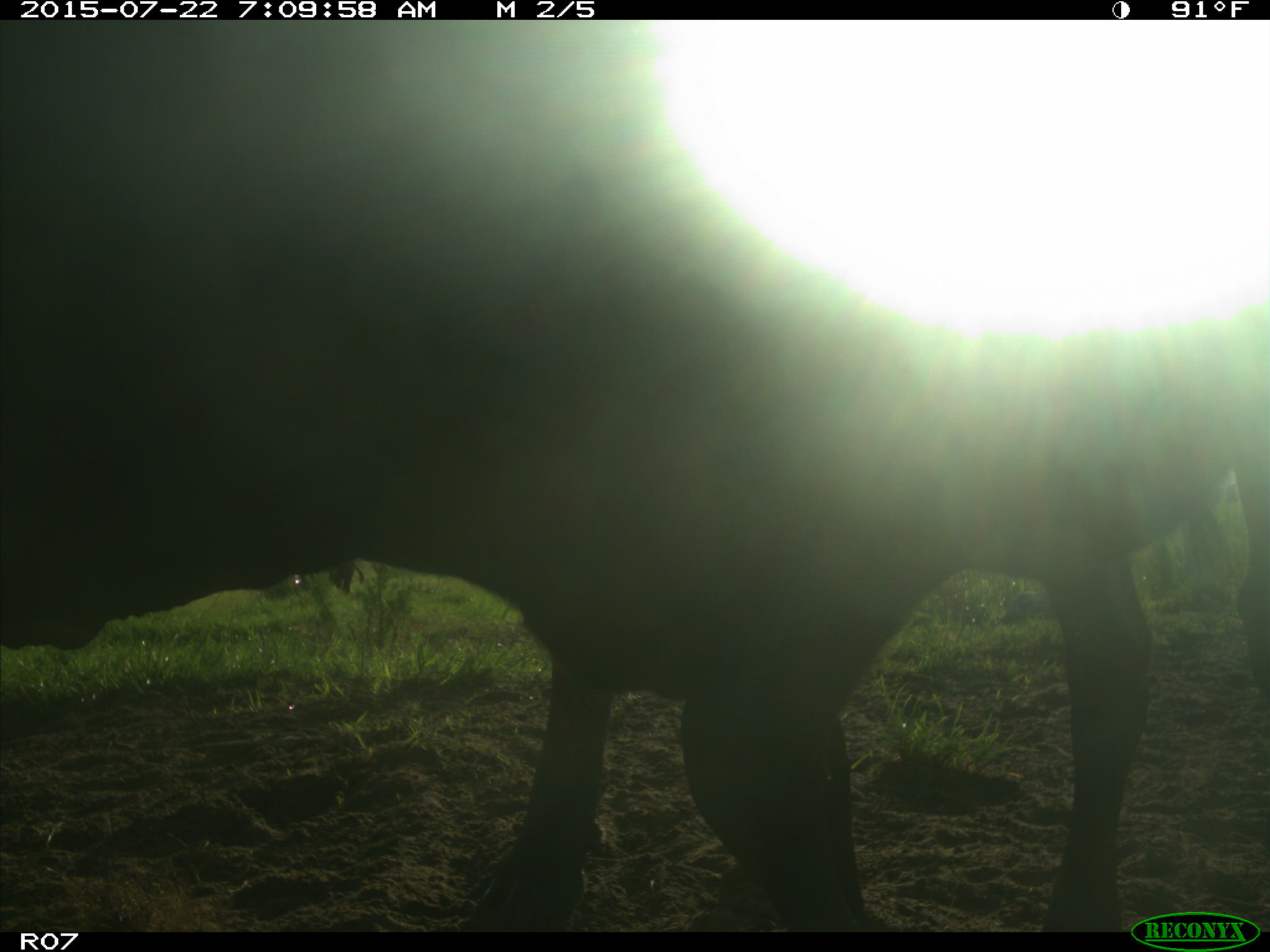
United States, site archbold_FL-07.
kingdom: Animalia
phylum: Chordata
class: Mammalia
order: Carnivora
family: Procyonidae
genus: Procyon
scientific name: Procyon lotor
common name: common raccoon